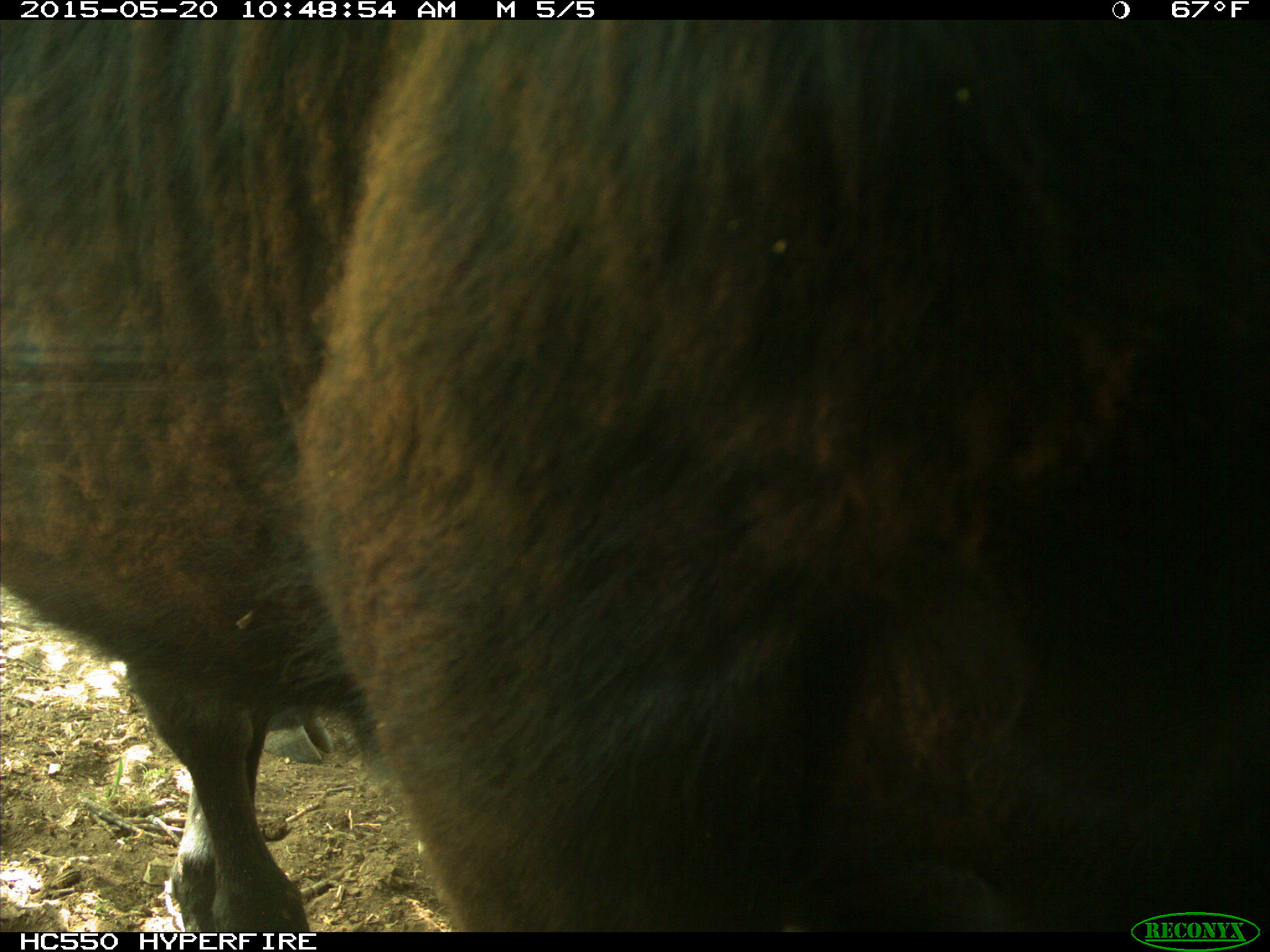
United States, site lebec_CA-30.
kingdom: Animalia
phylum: Chordata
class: Mammalia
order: Artiodactyla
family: Bovidae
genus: Bos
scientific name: Bos taurus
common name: domestic cow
Bos taurus (domestic cow).